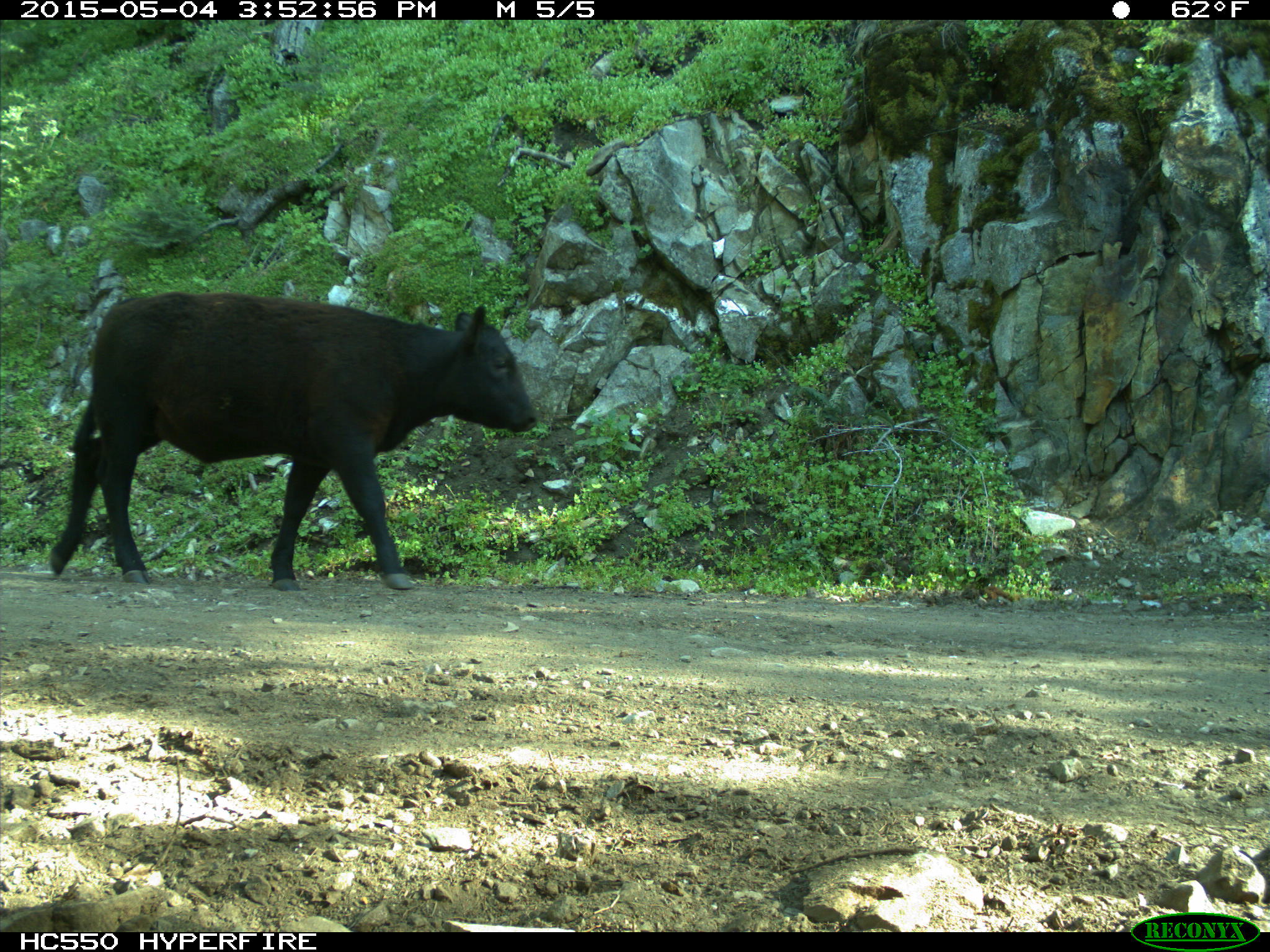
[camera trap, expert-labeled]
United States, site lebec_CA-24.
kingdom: Animalia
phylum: Chordata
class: Mammalia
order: Artiodactyla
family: Bovidae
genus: Bos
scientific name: Bos taurus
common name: domestic cow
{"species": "Bos taurus (domestic cow)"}